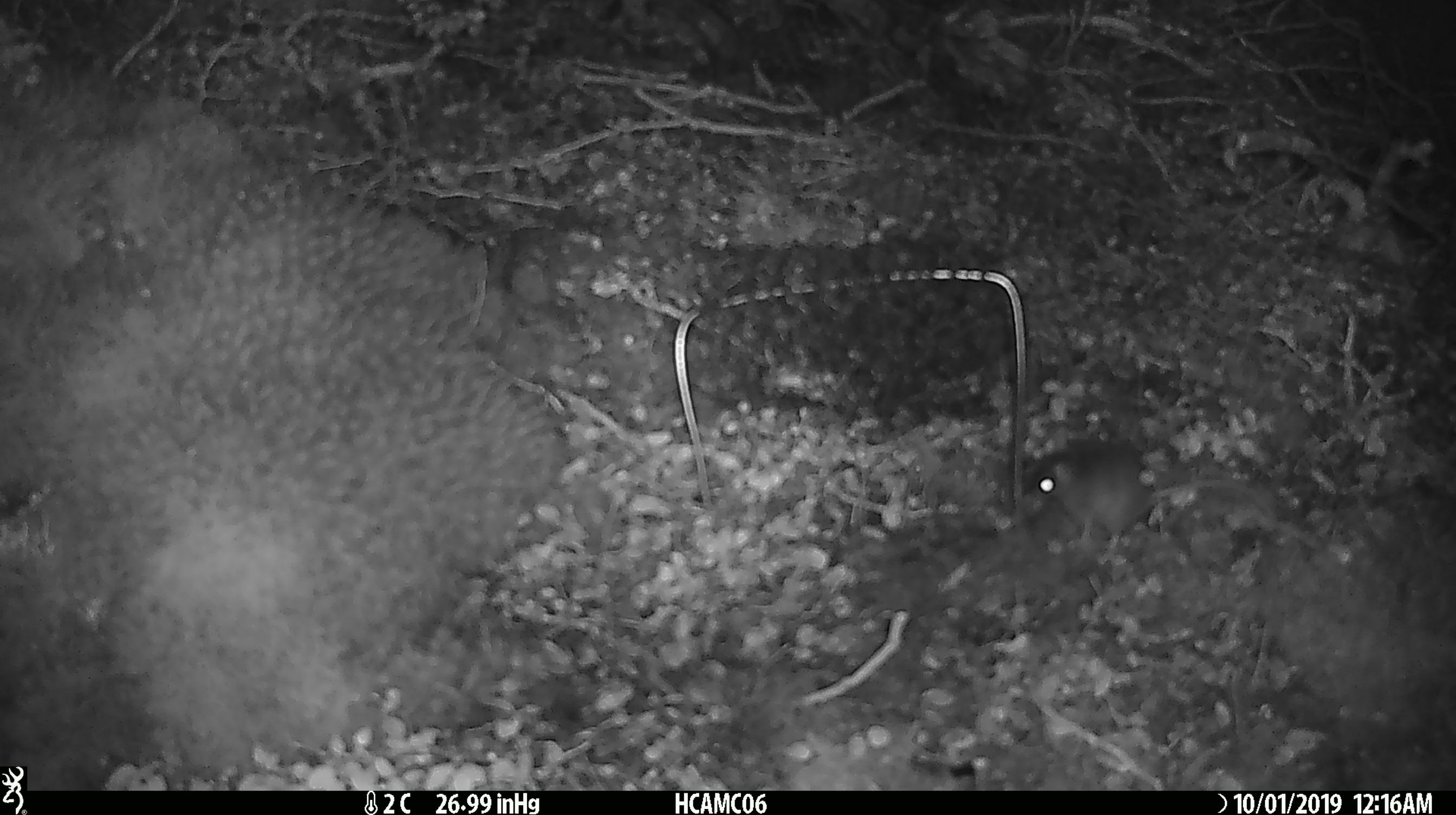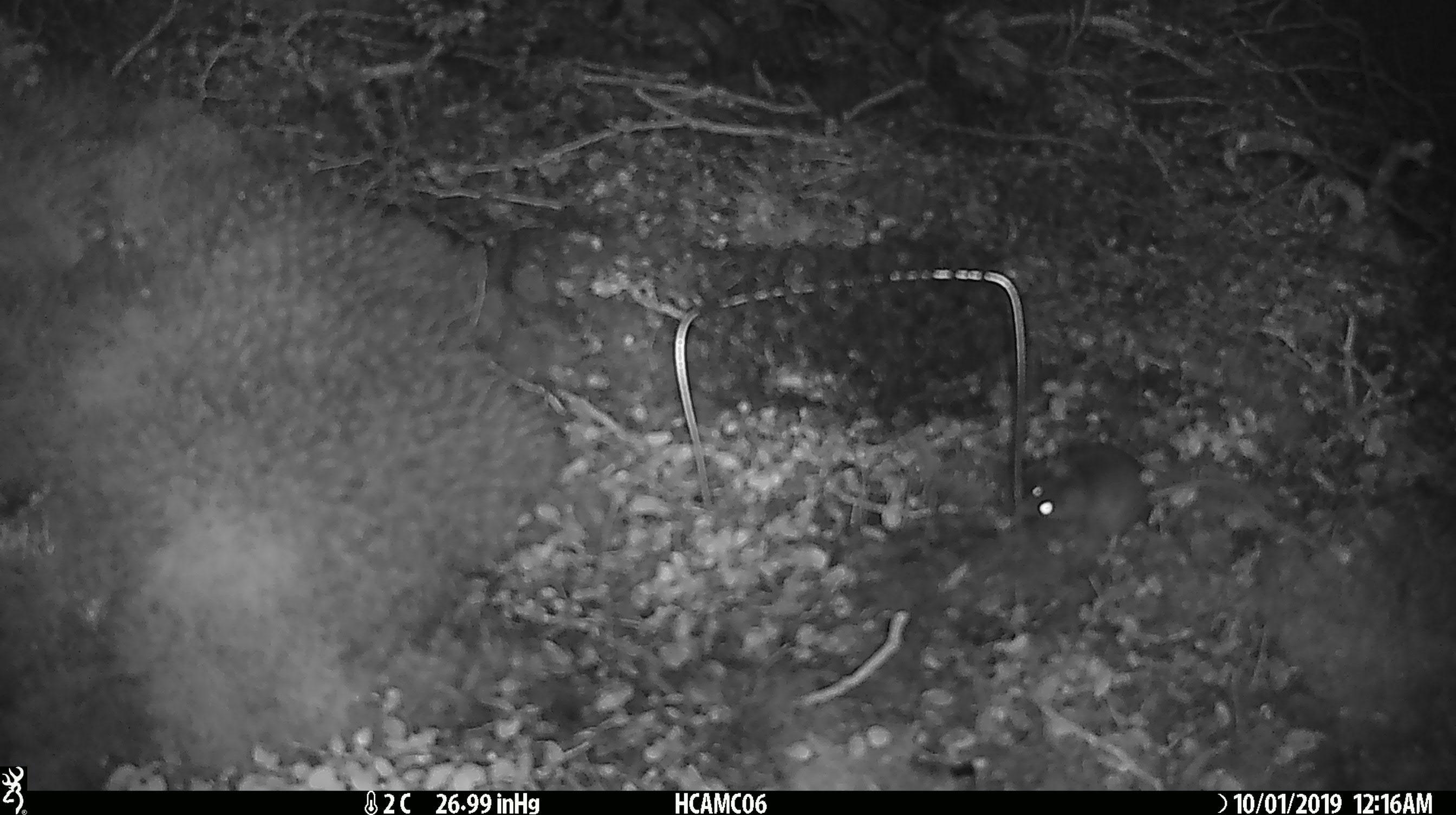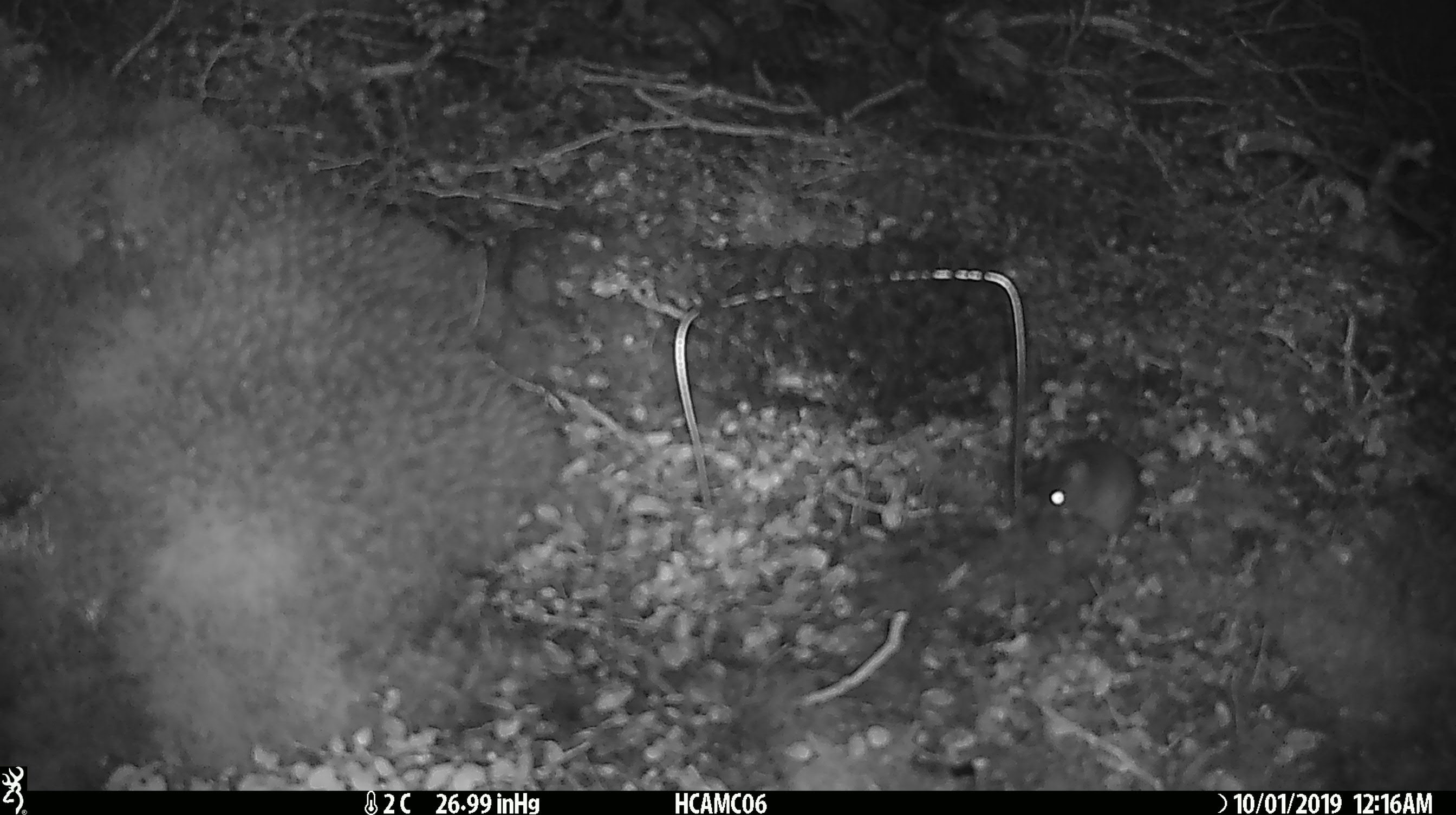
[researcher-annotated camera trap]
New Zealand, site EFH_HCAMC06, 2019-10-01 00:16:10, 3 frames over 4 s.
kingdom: Animalia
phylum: Chordata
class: Mammalia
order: Rodentia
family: Muridae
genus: Mus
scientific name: Mus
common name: mouse